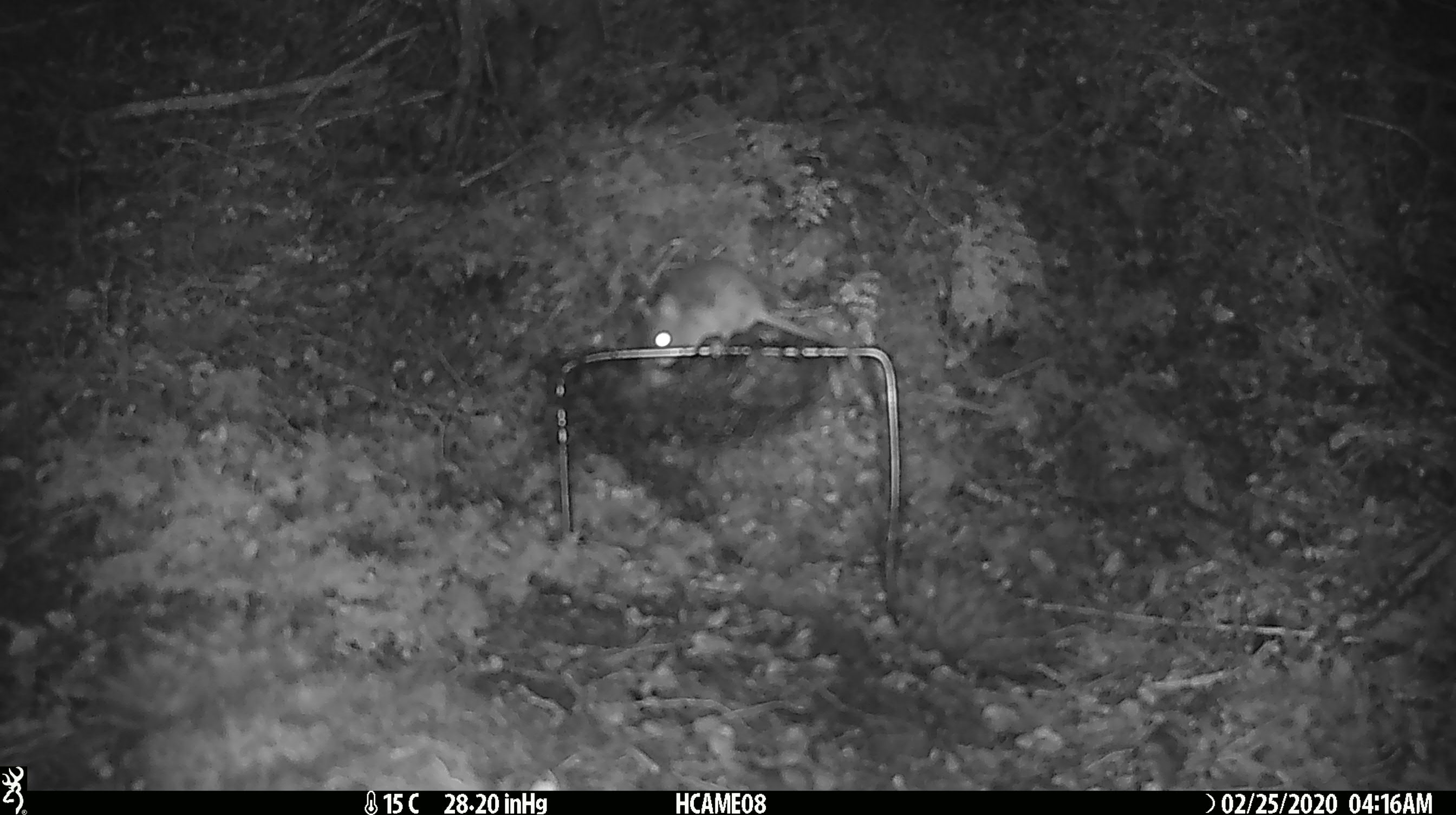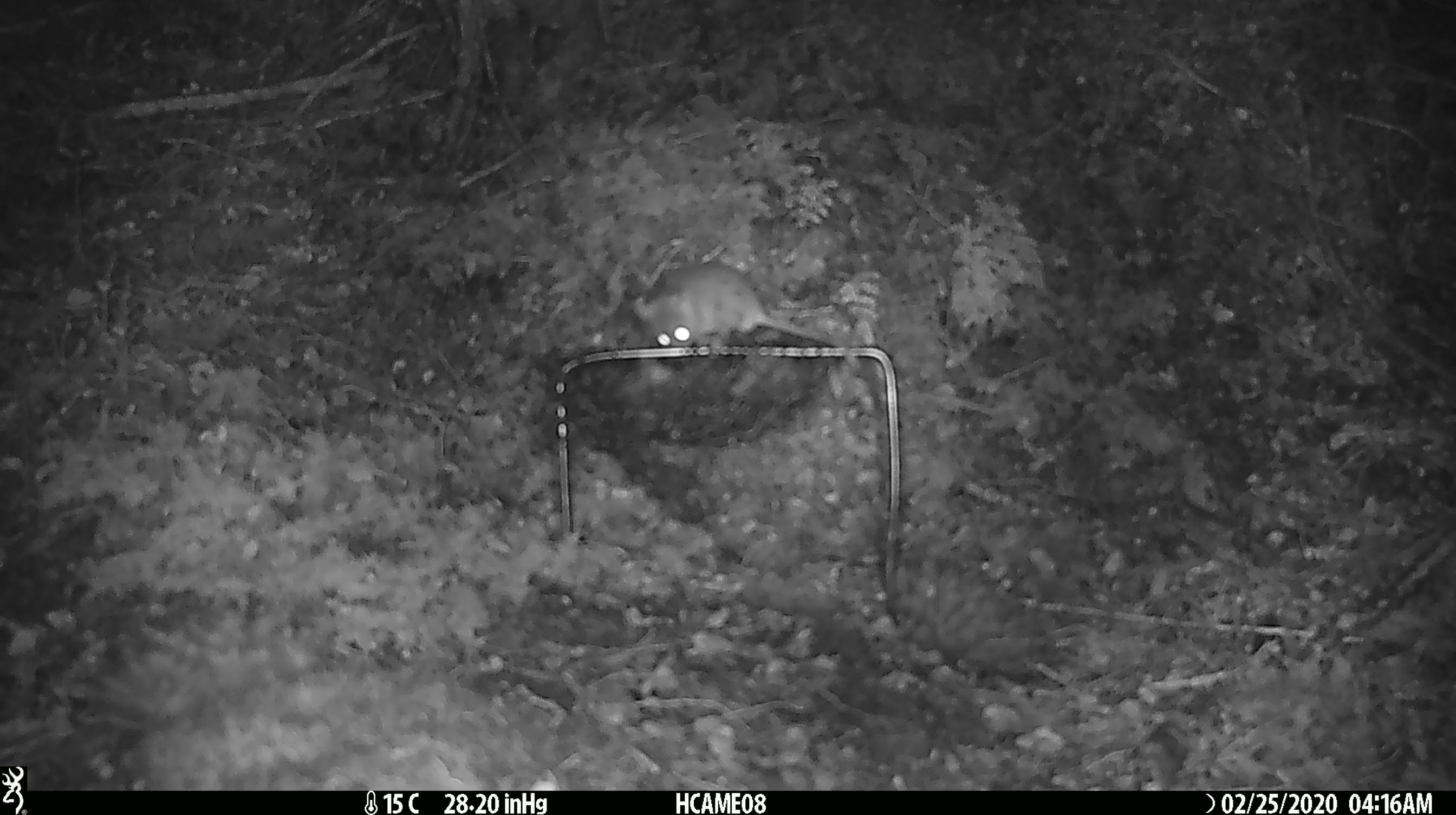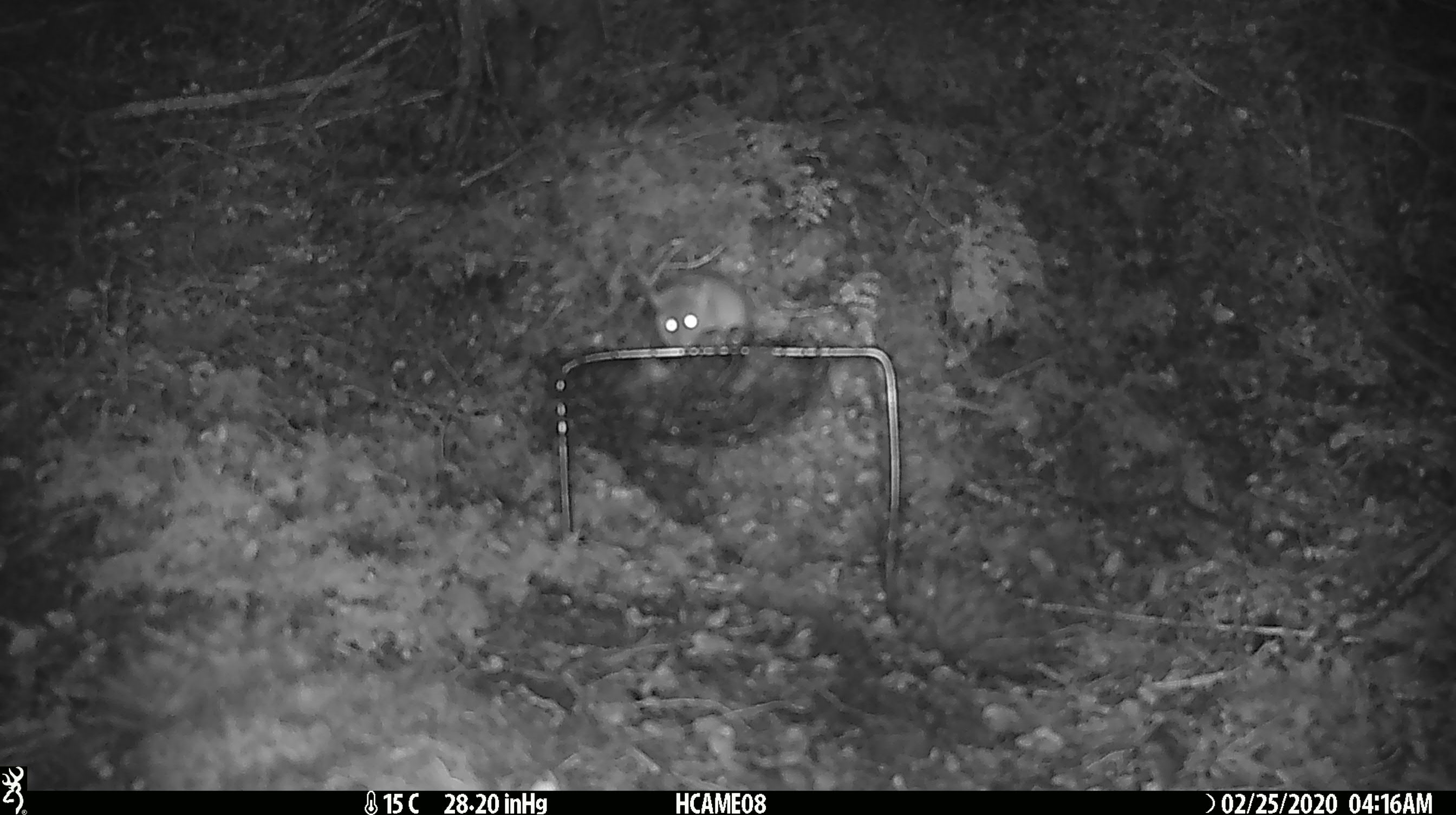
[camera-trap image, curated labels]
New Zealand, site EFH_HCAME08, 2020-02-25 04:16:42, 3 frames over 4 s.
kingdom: Animalia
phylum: Chordata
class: Mammalia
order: Rodentia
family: Muridae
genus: Mus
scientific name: Mus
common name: mouse